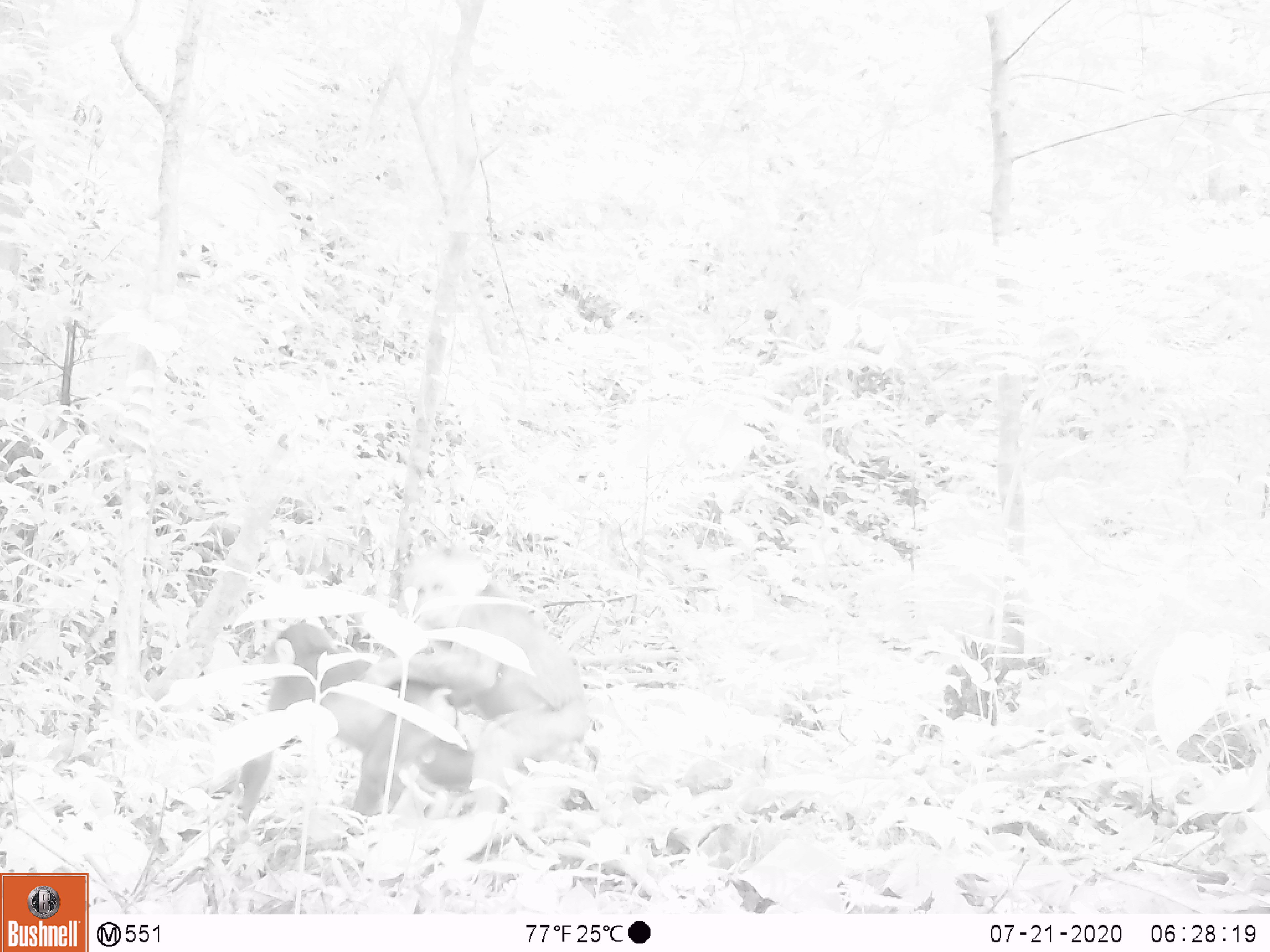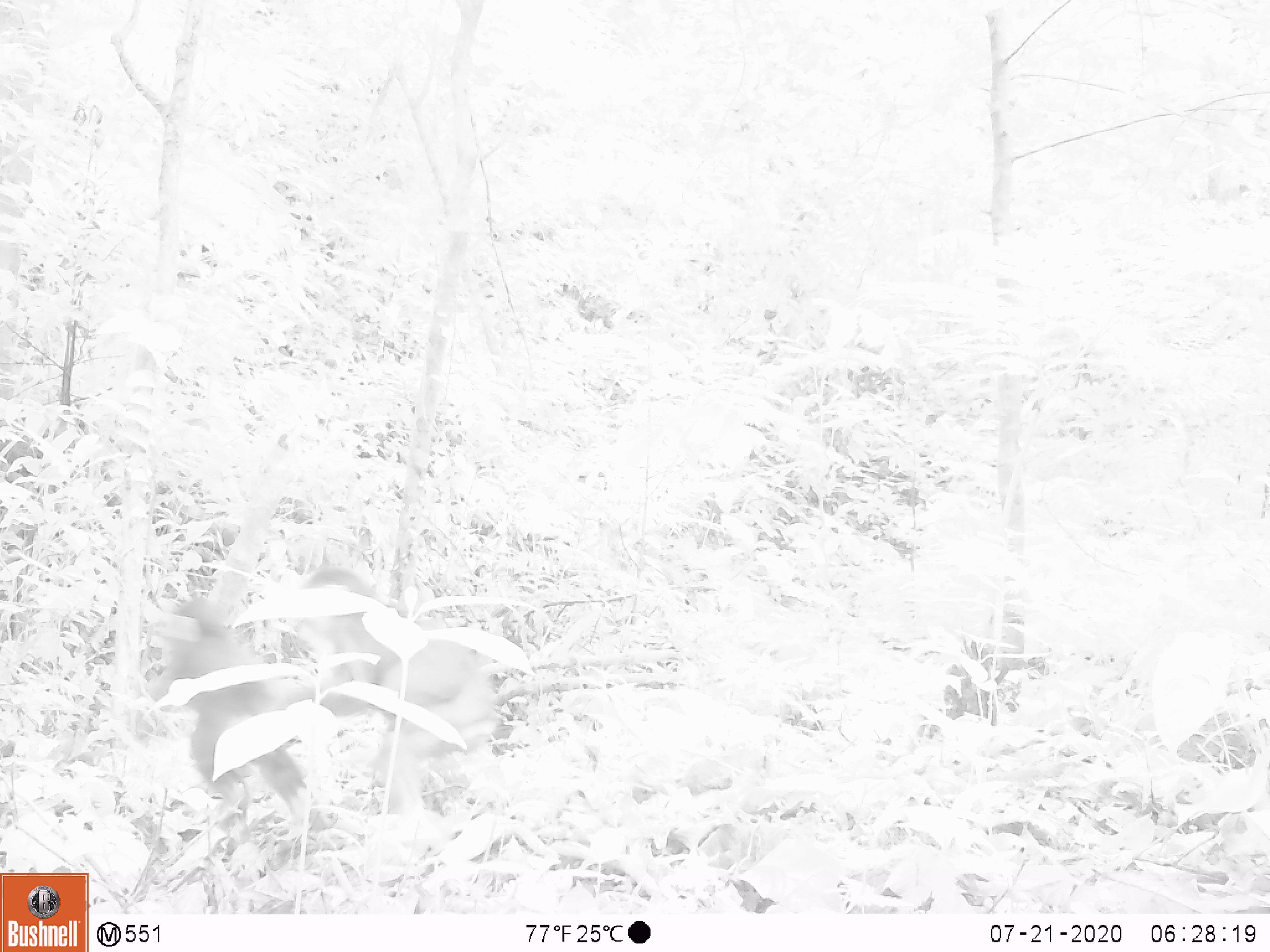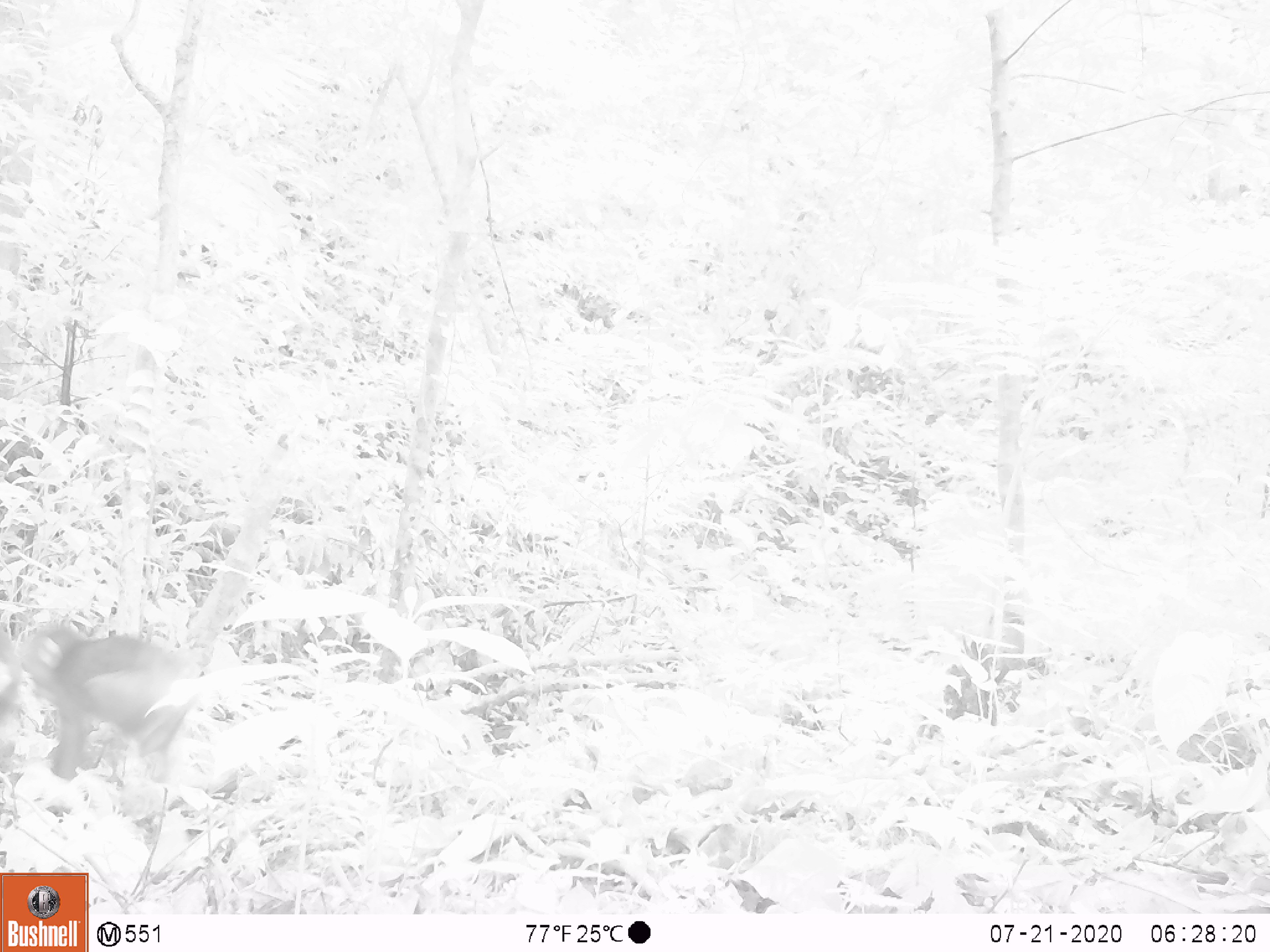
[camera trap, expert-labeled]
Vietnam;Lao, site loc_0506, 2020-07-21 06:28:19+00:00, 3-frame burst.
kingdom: Animalia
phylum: Chordata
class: Mammalia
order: Primates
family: Cercopithecidae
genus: Macaca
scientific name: Macaca arctoides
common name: stump-tailed macaque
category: stump tailed macaque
Stump tailed macaque (stump-tailed macaque) (Macaca arctoides). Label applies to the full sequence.